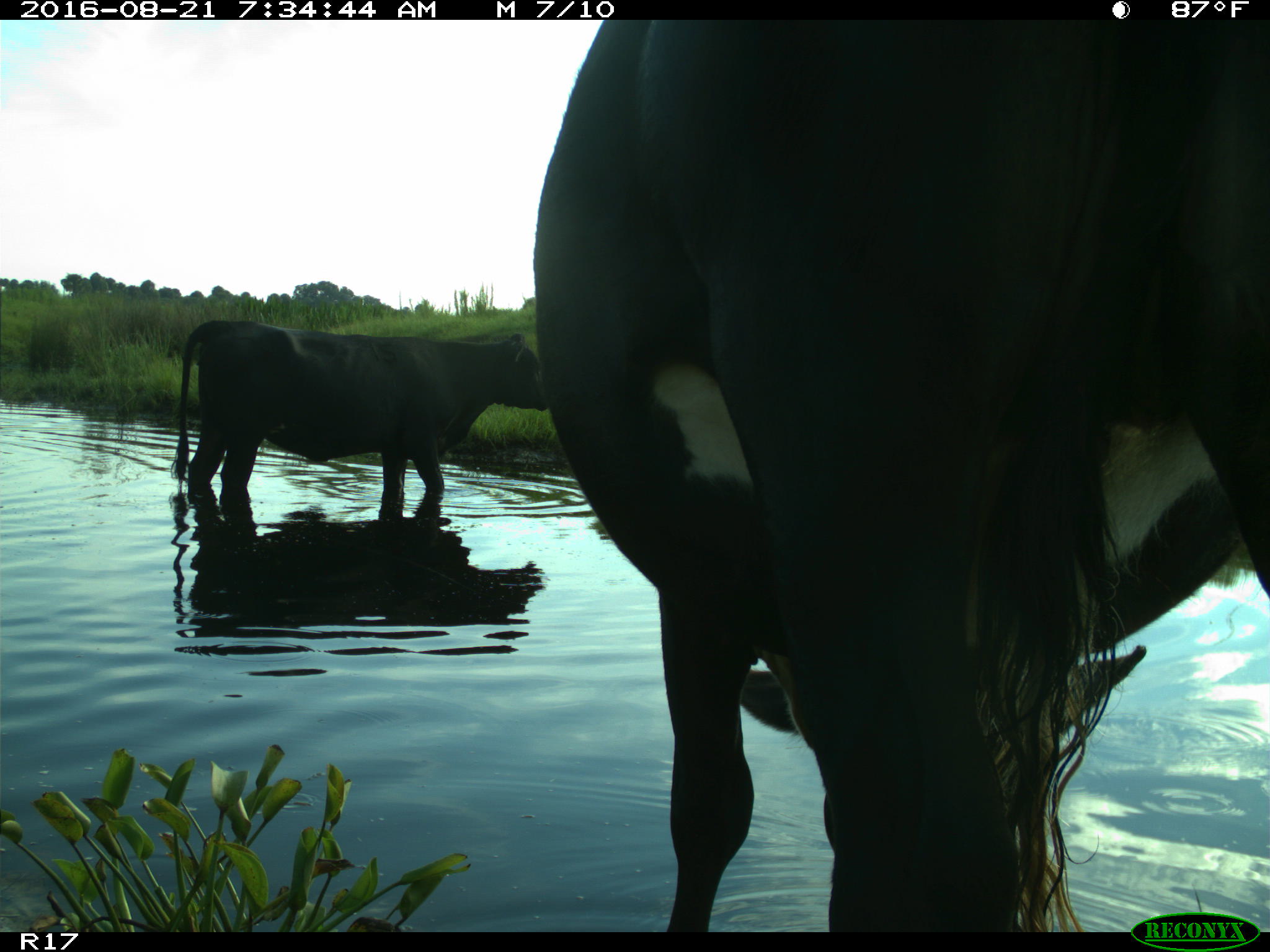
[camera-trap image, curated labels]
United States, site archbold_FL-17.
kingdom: Animalia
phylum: Chordata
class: Mammalia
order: Artiodactyla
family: Bovidae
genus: Bos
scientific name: Bos taurus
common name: domestic cow